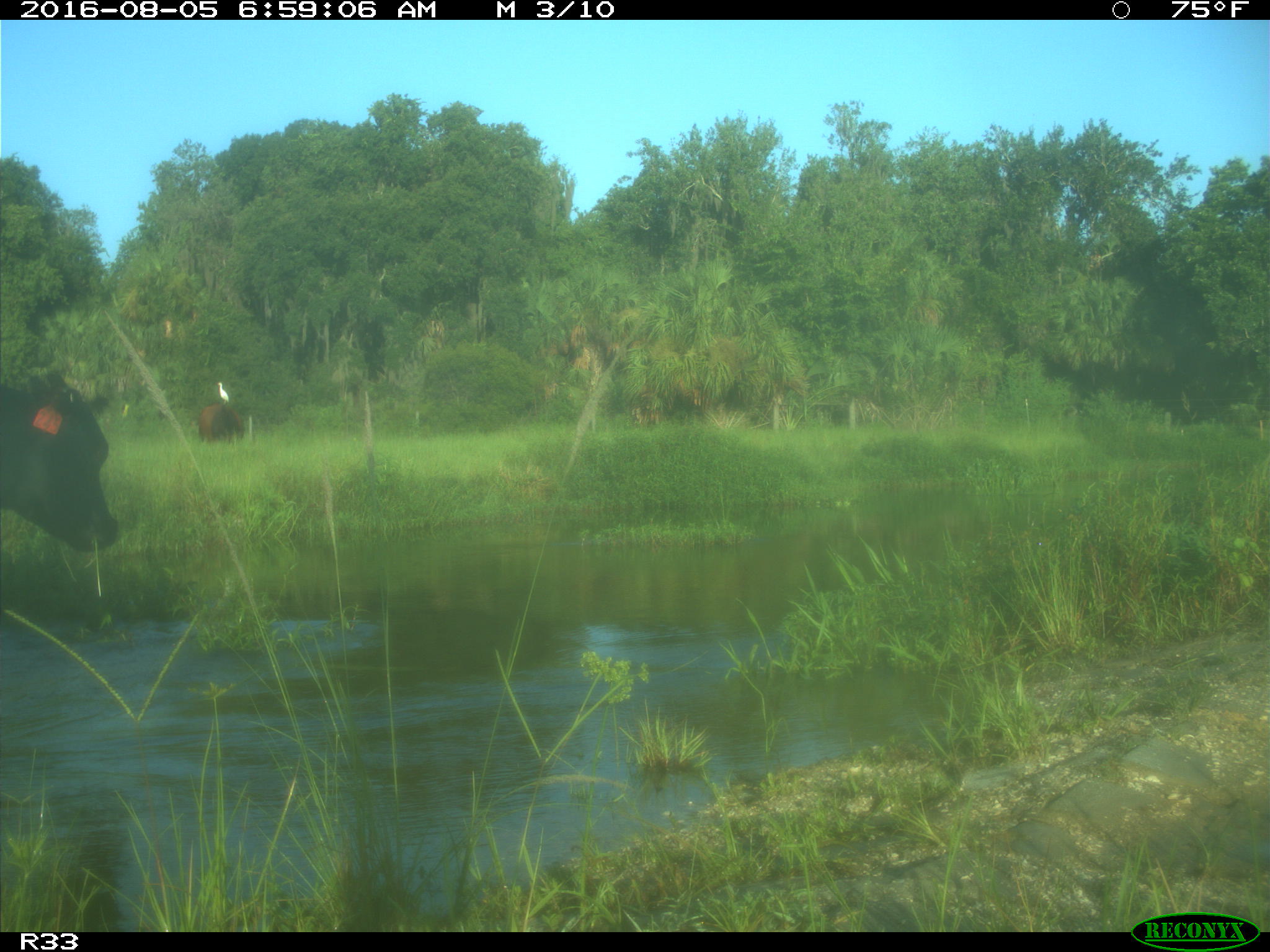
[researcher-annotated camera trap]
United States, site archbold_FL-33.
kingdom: Animalia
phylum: Chordata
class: Mammalia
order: Artiodactyla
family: Bovidae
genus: Bos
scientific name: Bos taurus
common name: domestic cow